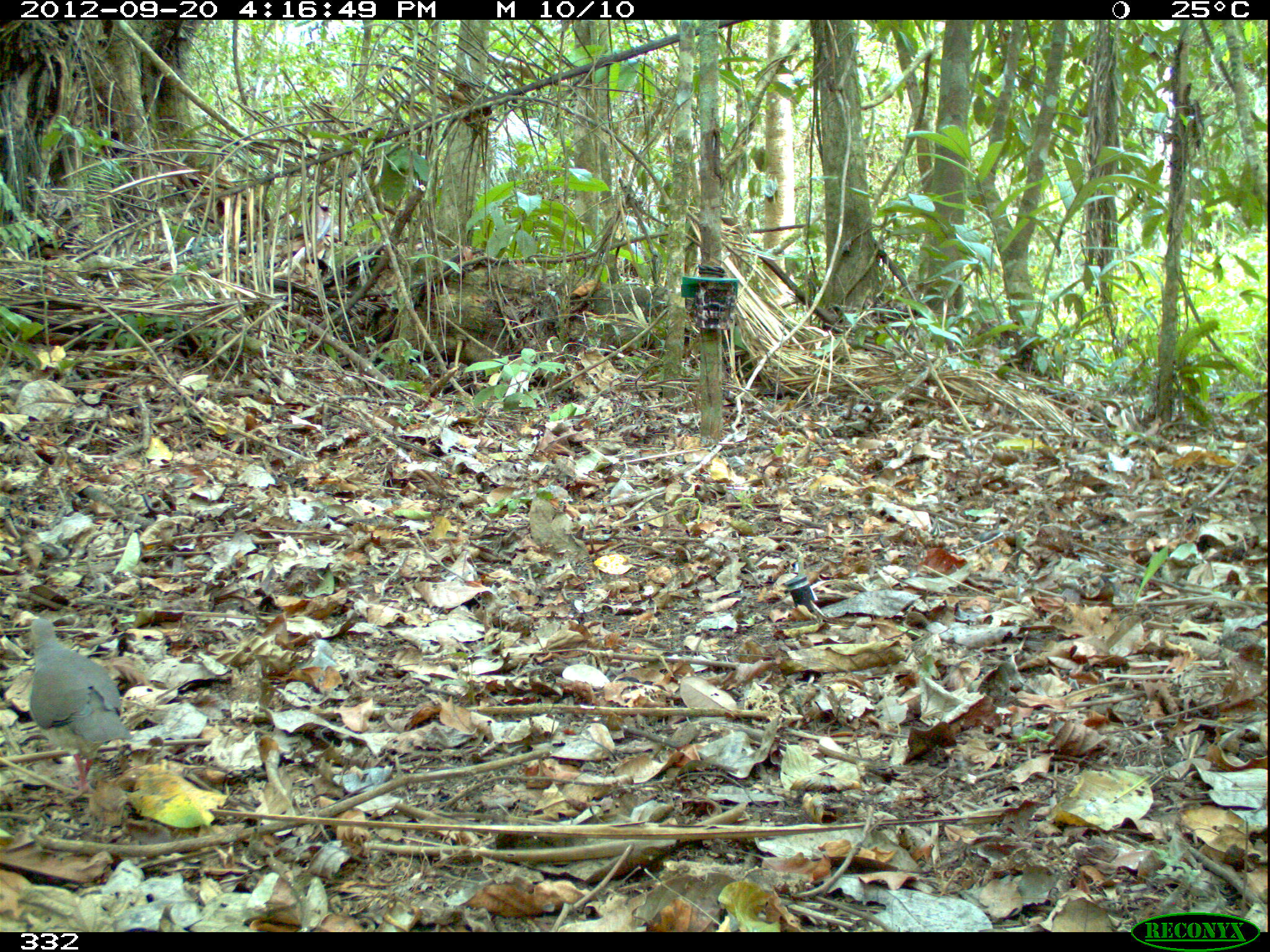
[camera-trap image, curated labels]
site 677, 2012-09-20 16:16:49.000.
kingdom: Animalia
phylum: Chordata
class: Aves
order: Columbiformes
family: Columbidae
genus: Leptotila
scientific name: Leptotila rufaxilla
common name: gray-fronted dove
Leptotila rufaxilla (gray-fronted dove).